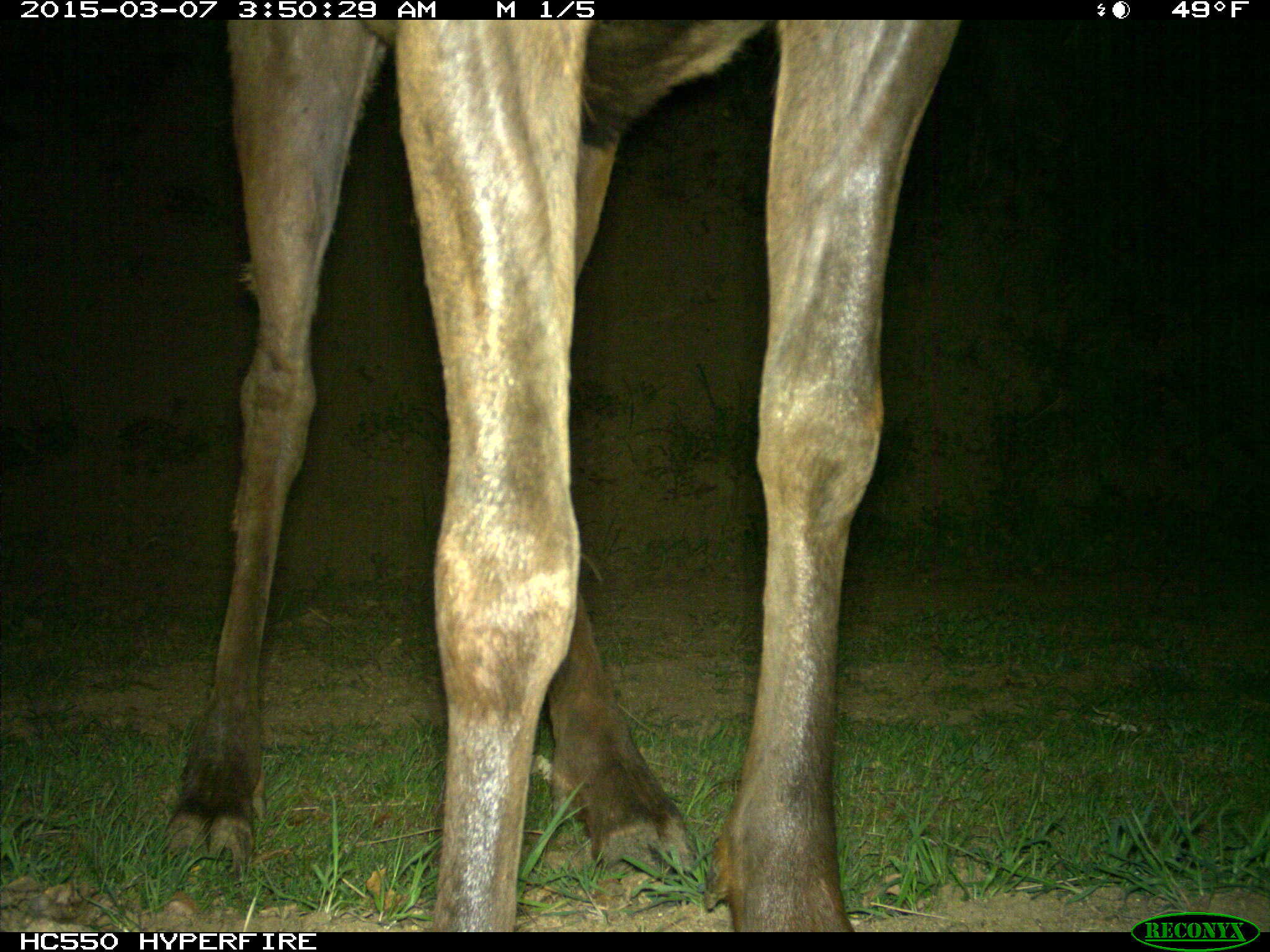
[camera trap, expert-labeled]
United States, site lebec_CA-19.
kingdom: Animalia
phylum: Chordata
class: Mammalia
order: Artiodactyla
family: Cervidae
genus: Cervus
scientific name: Cervus canadensis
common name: elk